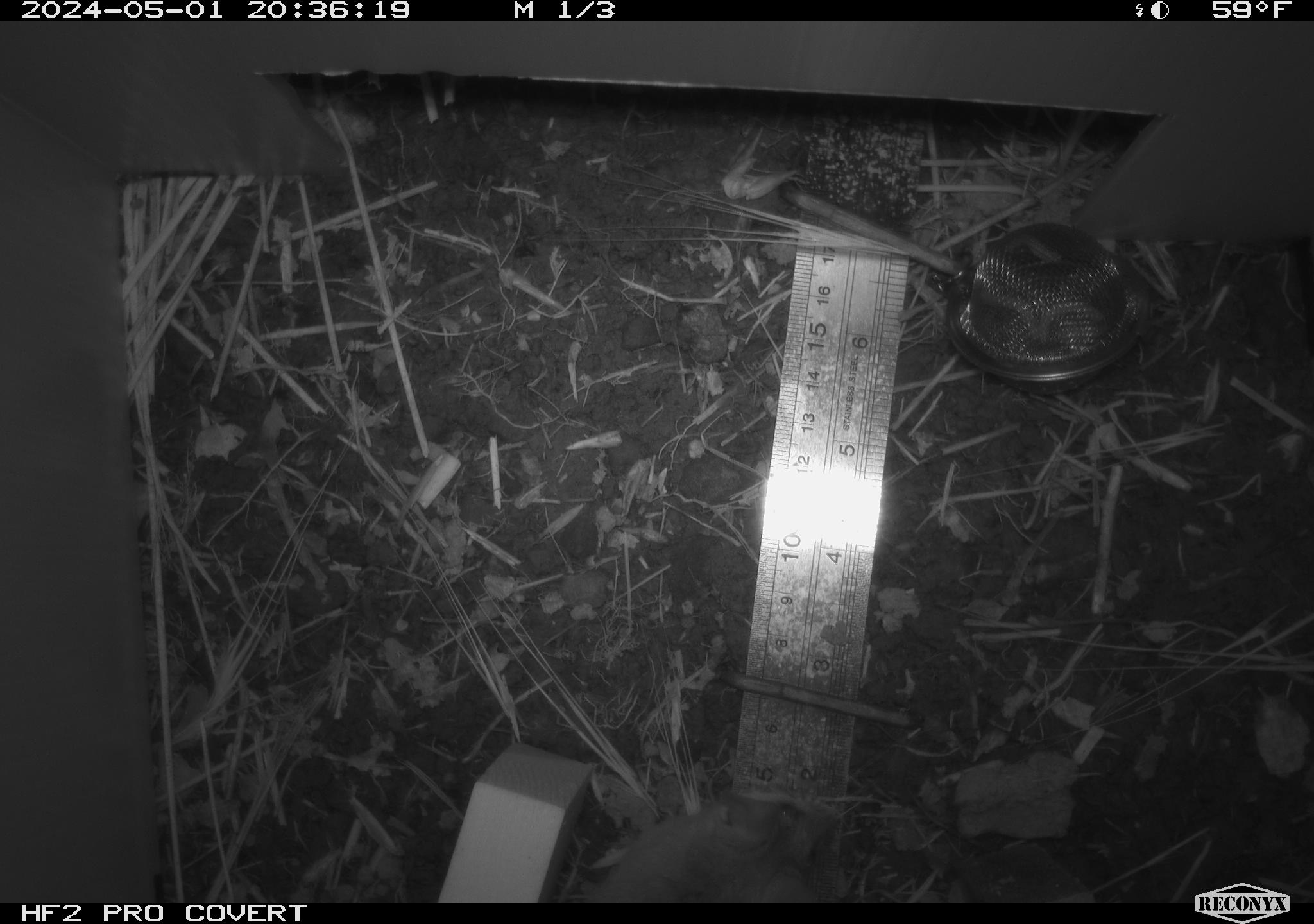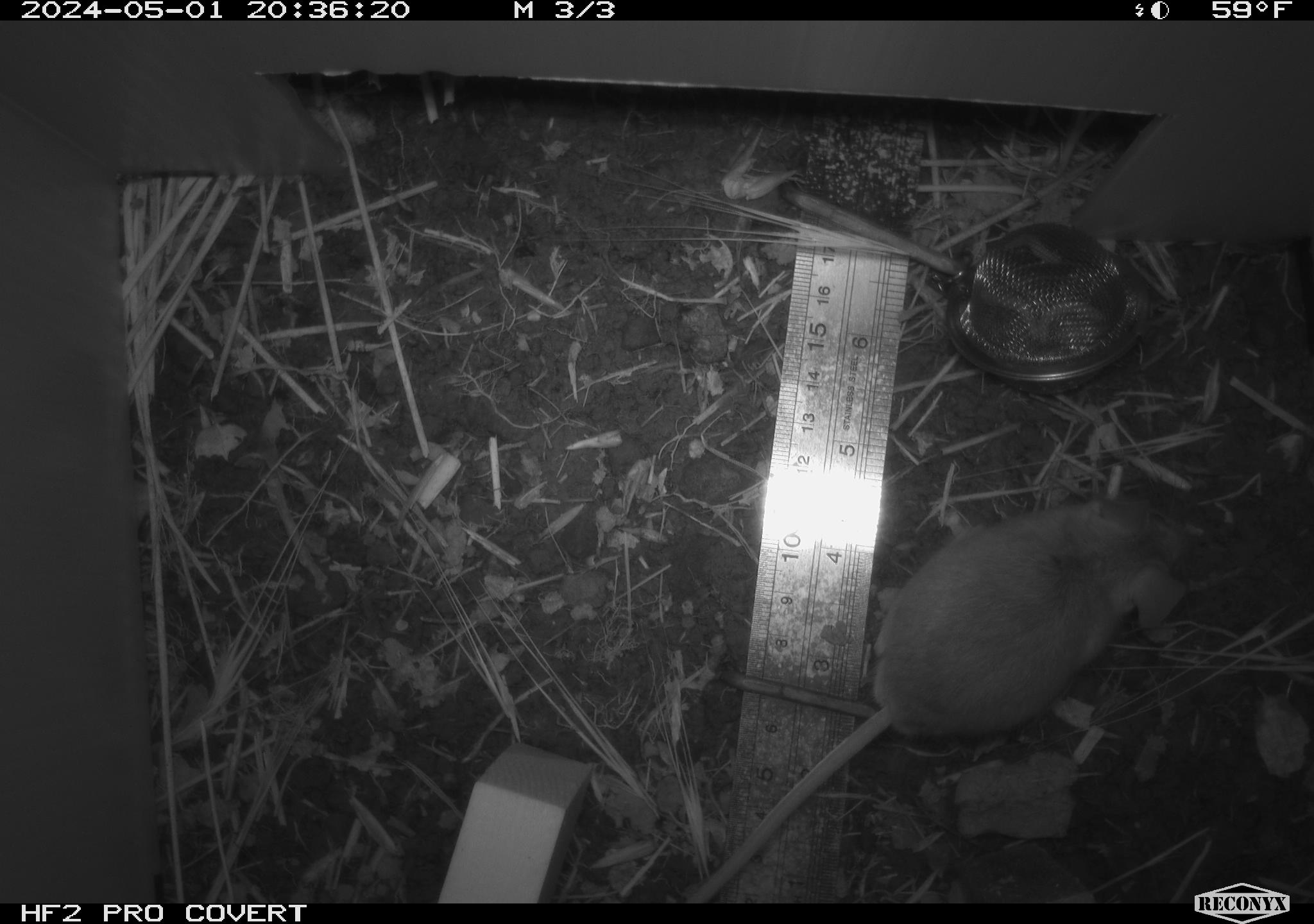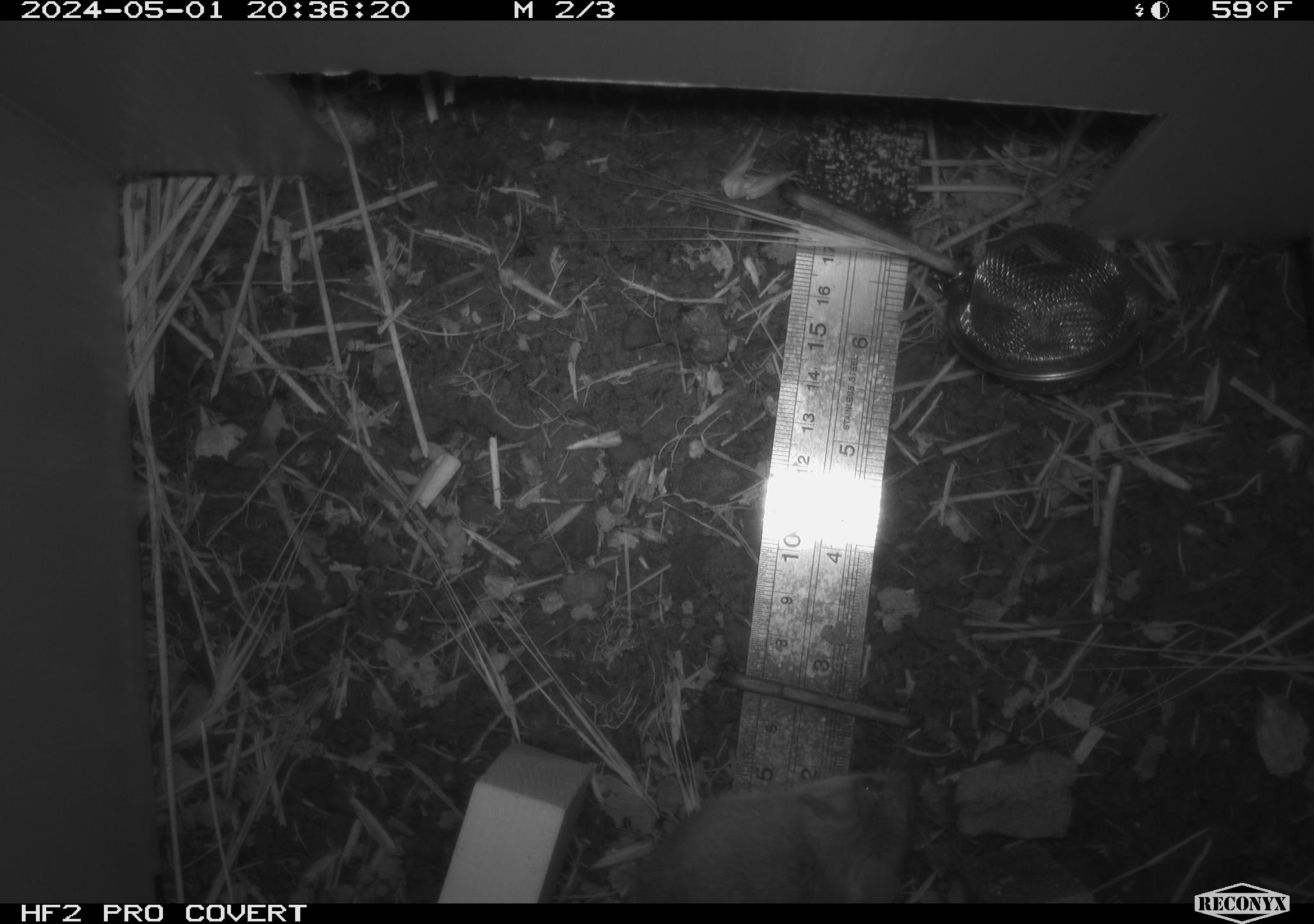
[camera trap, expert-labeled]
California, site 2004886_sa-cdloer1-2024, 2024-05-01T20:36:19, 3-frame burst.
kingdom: Animalia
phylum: Chordata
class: Mammalia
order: Rodentia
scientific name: Rodentia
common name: mouse species